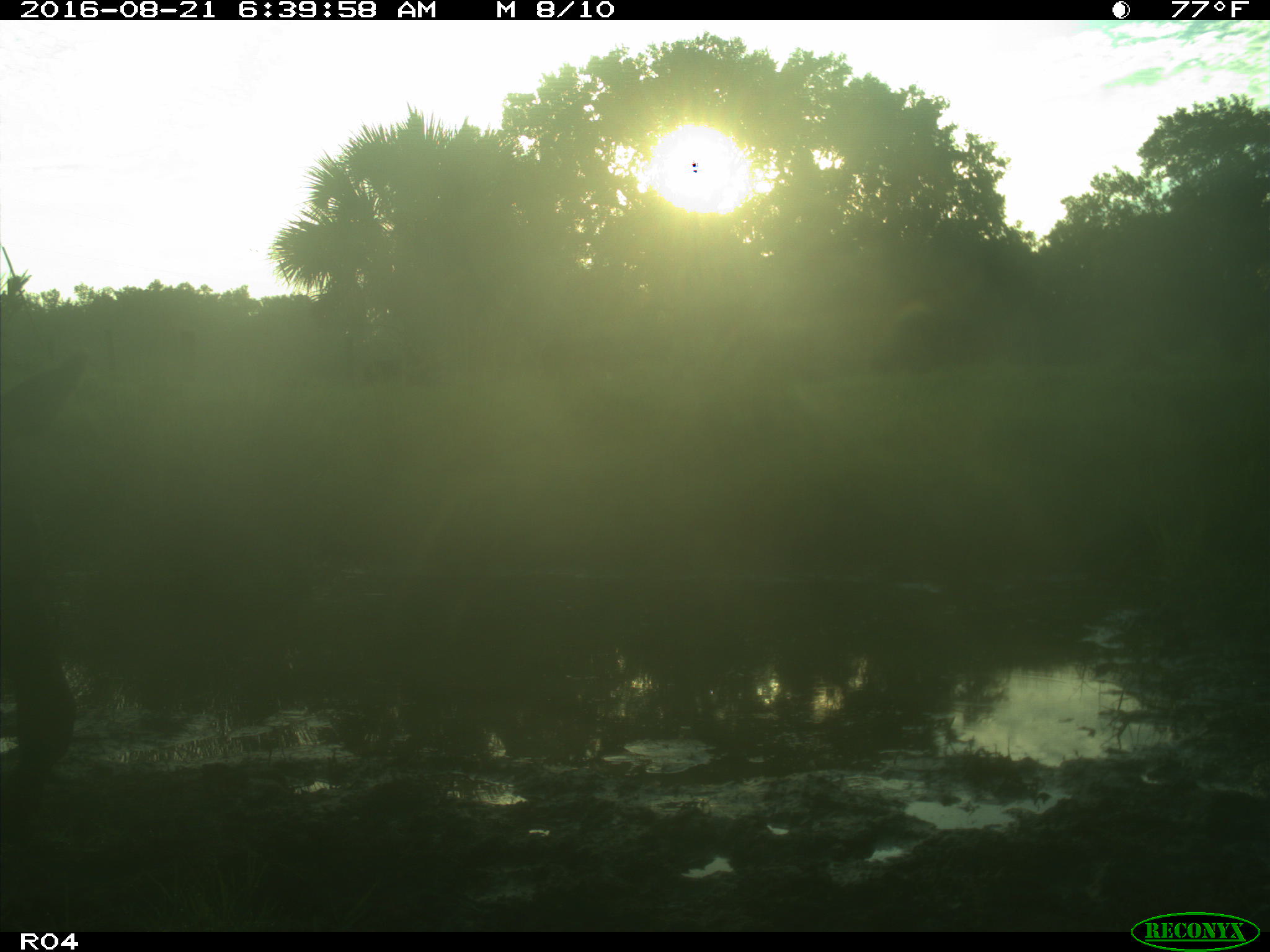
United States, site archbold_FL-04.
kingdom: Animalia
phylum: Chordata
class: Mammalia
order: Artiodactyla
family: Bovidae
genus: Bos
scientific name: Bos taurus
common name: domestic cow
Bos taurus (domestic cow).